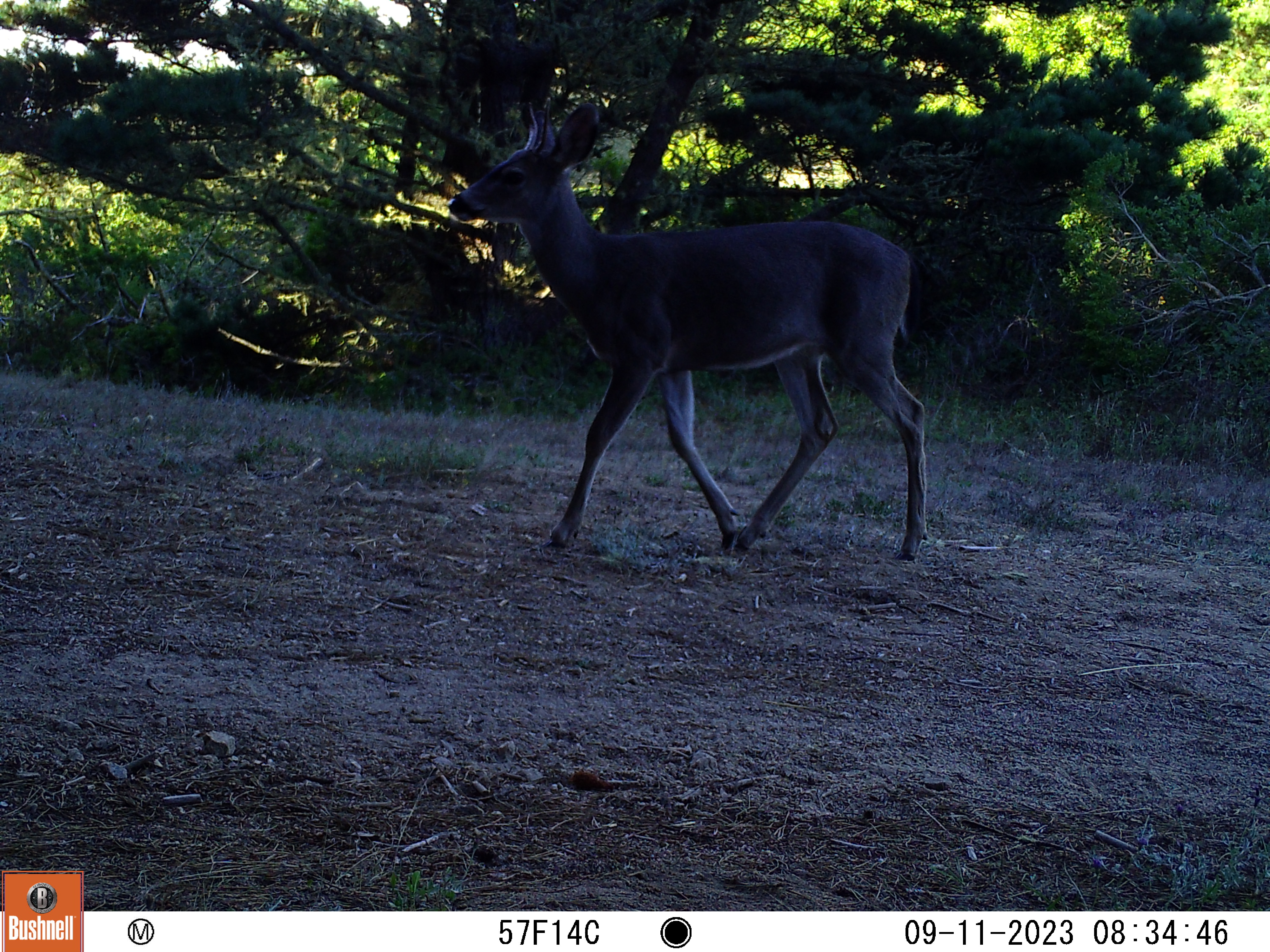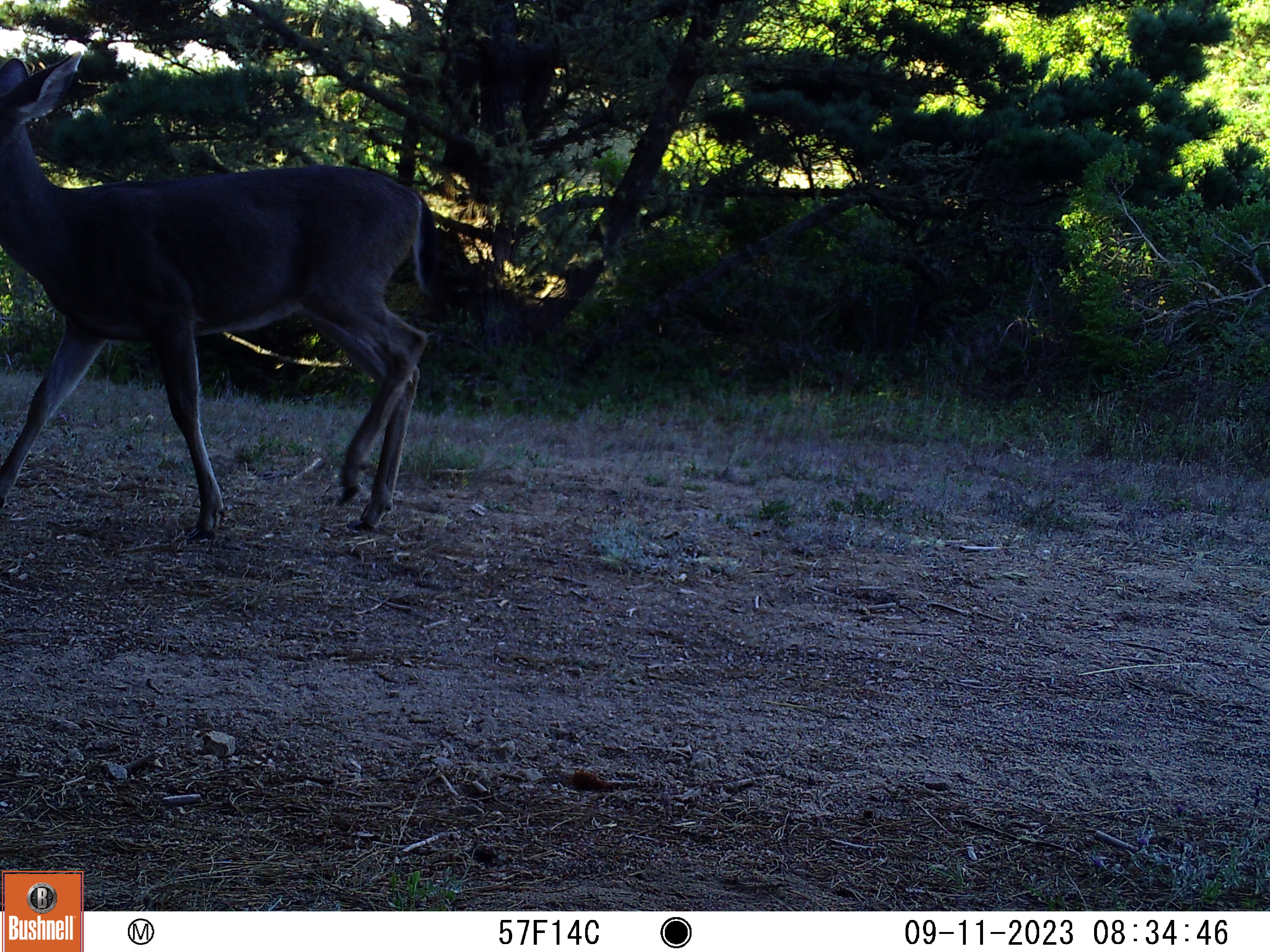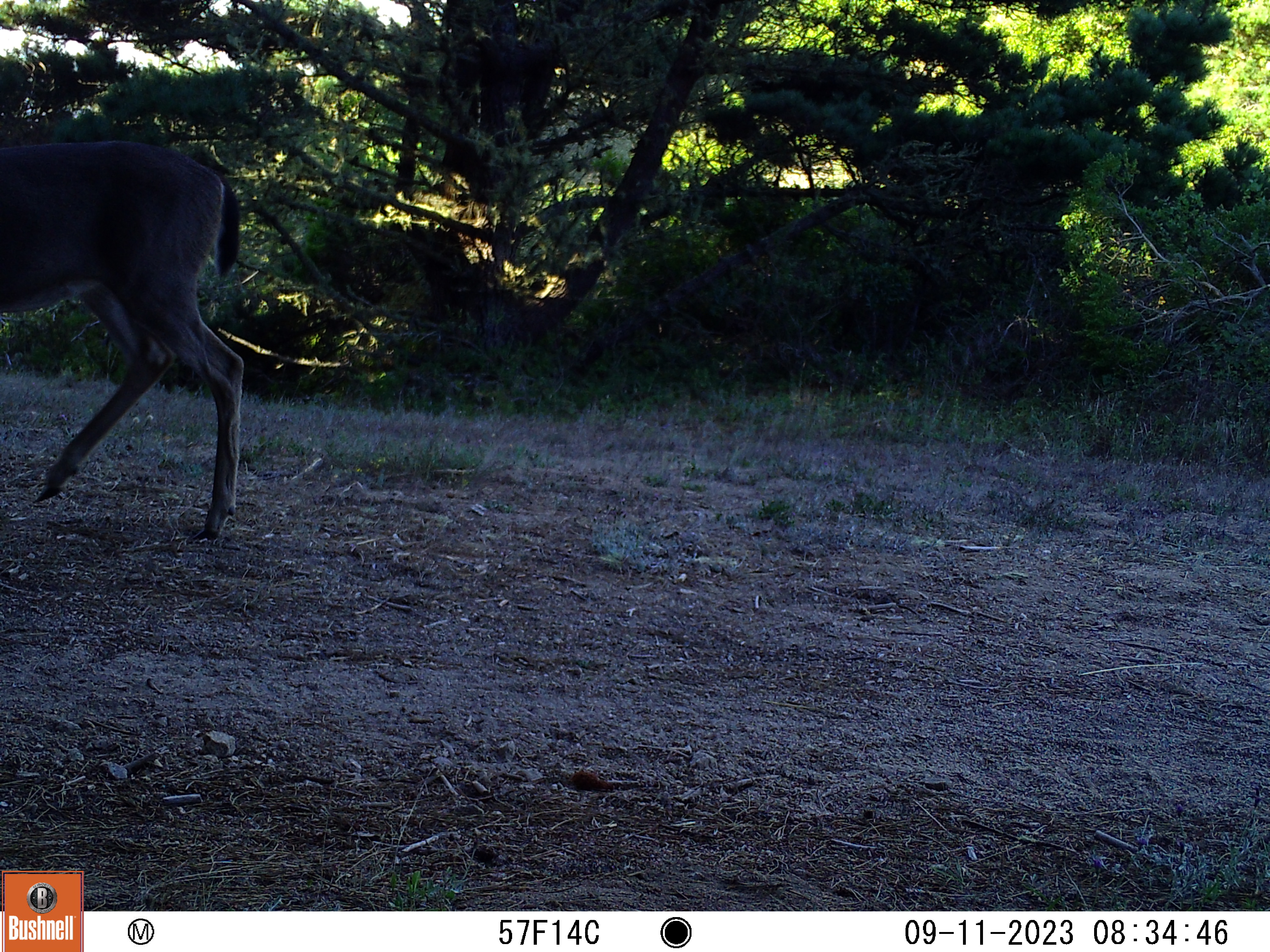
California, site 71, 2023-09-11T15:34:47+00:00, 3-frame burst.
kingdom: Animalia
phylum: Chordata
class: Mammalia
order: Artiodactyla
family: Cervidae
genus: Odocoileus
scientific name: Odocoileus hemionus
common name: mule deer